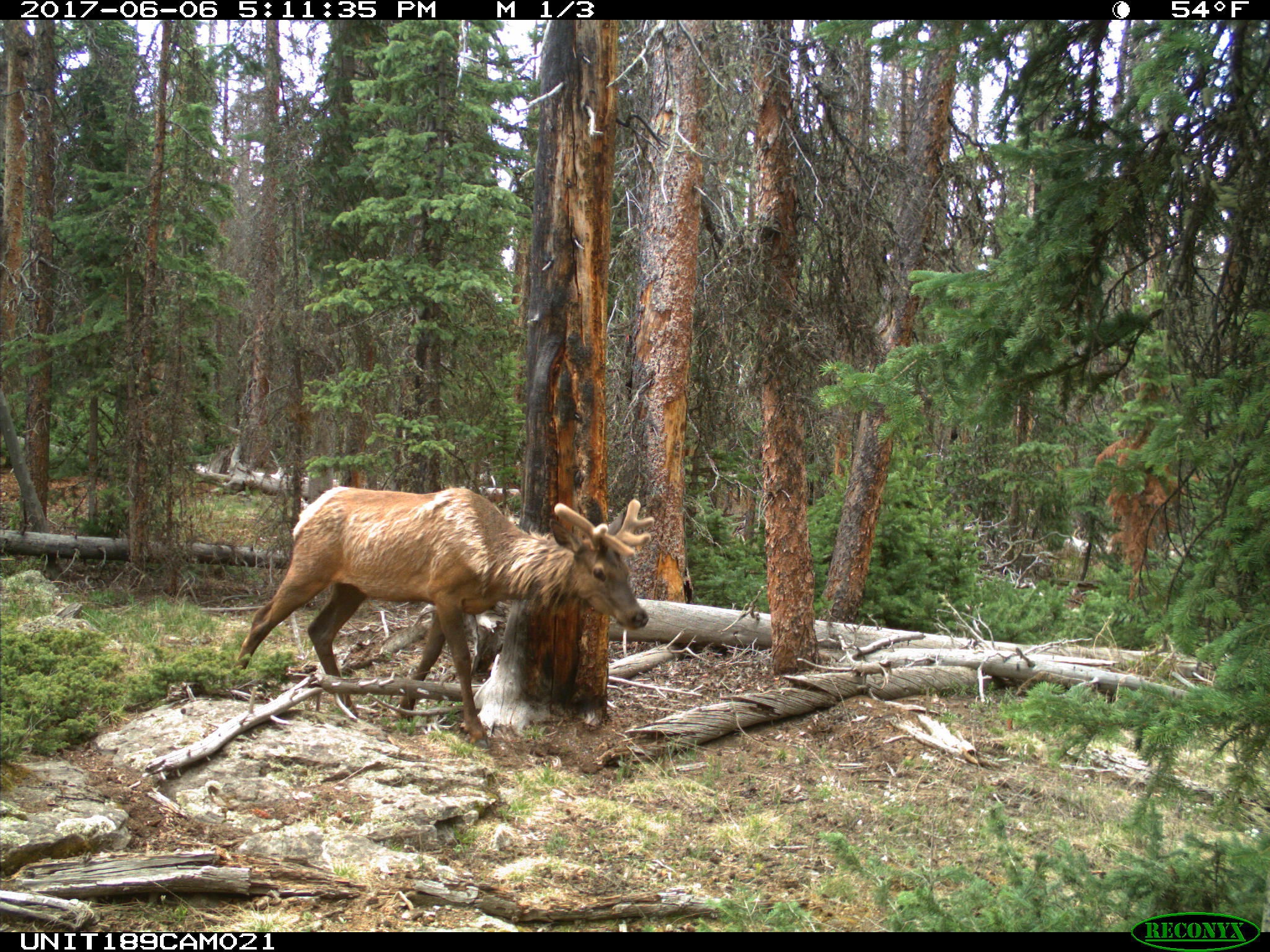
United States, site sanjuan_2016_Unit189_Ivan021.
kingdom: Animalia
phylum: Chordata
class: Mammalia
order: Artiodactyla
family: Cervidae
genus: Cervus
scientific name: Cervus elaphus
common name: red deer